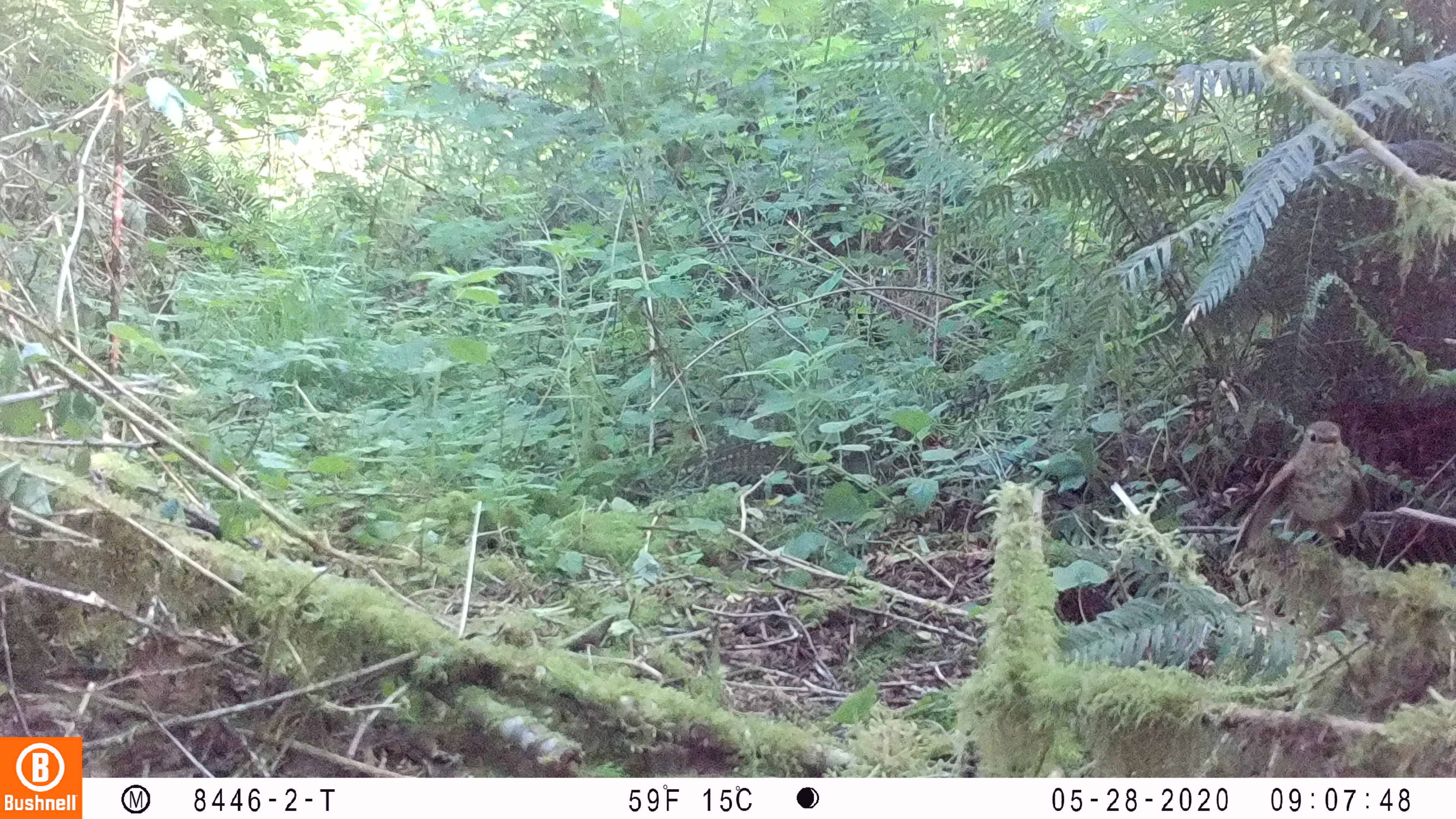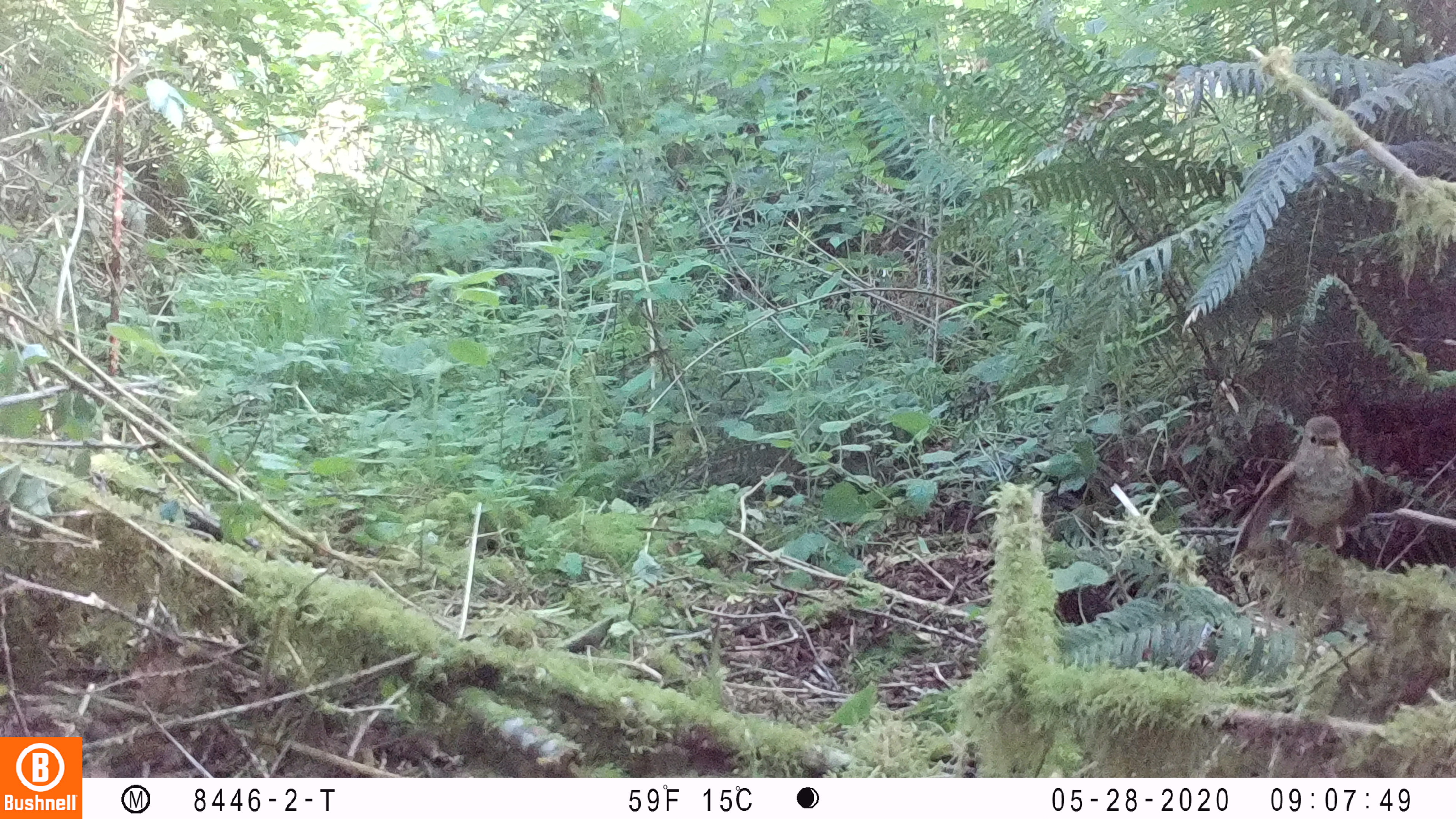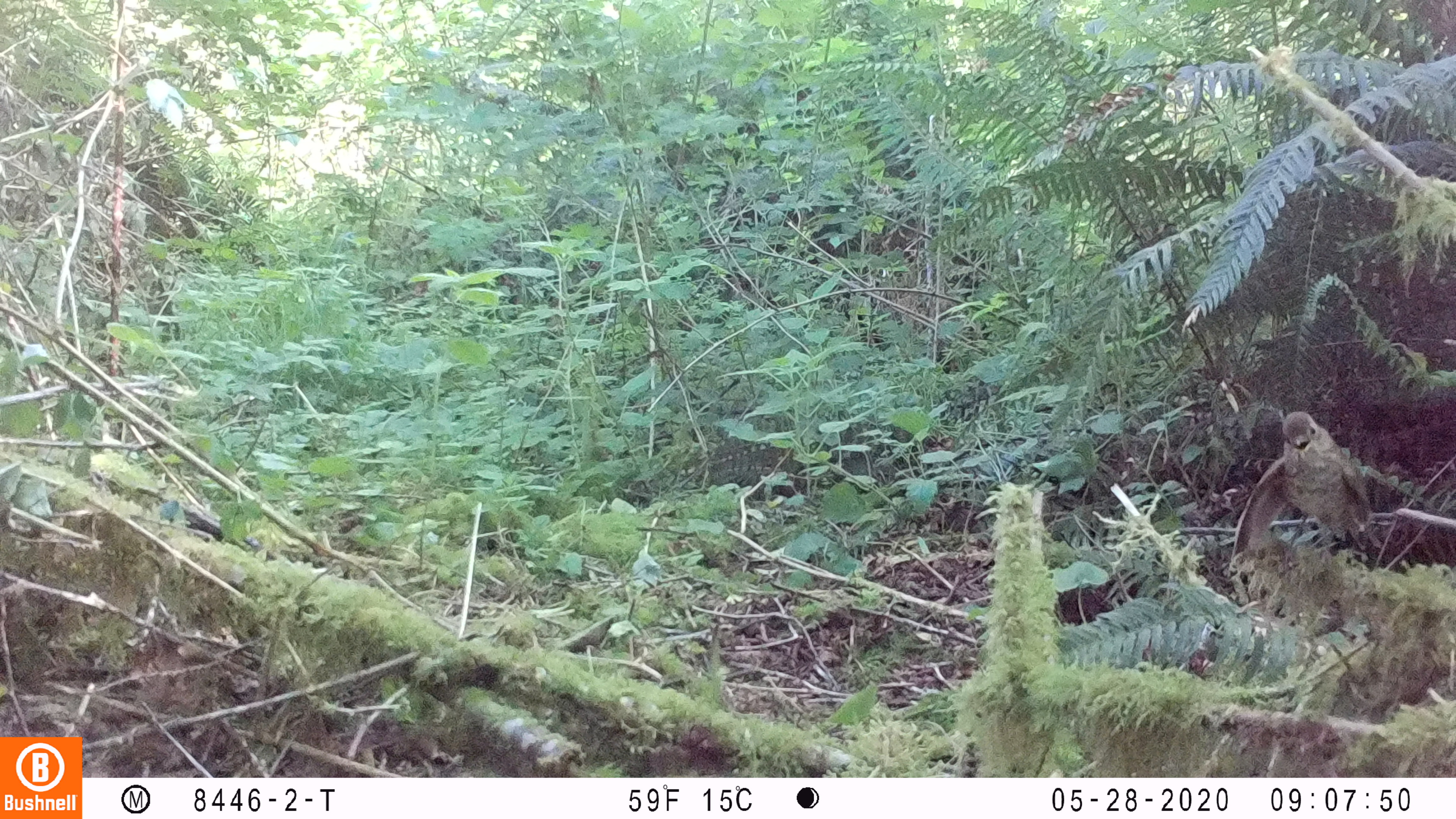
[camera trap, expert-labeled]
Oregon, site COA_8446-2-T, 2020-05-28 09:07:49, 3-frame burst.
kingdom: Animalia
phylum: Chordata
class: Aves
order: Passeriformes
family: Turdidae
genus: Catharus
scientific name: Catharus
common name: brown thrushes and nightingale-thrushes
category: catharus species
Catharus species (brown thrushes and nightingale-thrushes) (Catharus).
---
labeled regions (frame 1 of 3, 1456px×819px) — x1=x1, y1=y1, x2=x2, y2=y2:
catharus species: x1=1230, y1=410, x2=1373, y2=556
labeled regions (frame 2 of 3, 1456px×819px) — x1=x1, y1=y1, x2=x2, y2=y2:
catharus species: x1=1230, y1=406, x2=1377, y2=555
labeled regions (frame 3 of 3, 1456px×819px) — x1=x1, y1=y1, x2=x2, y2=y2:
catharus species: x1=1228, y1=402, x2=1375, y2=556